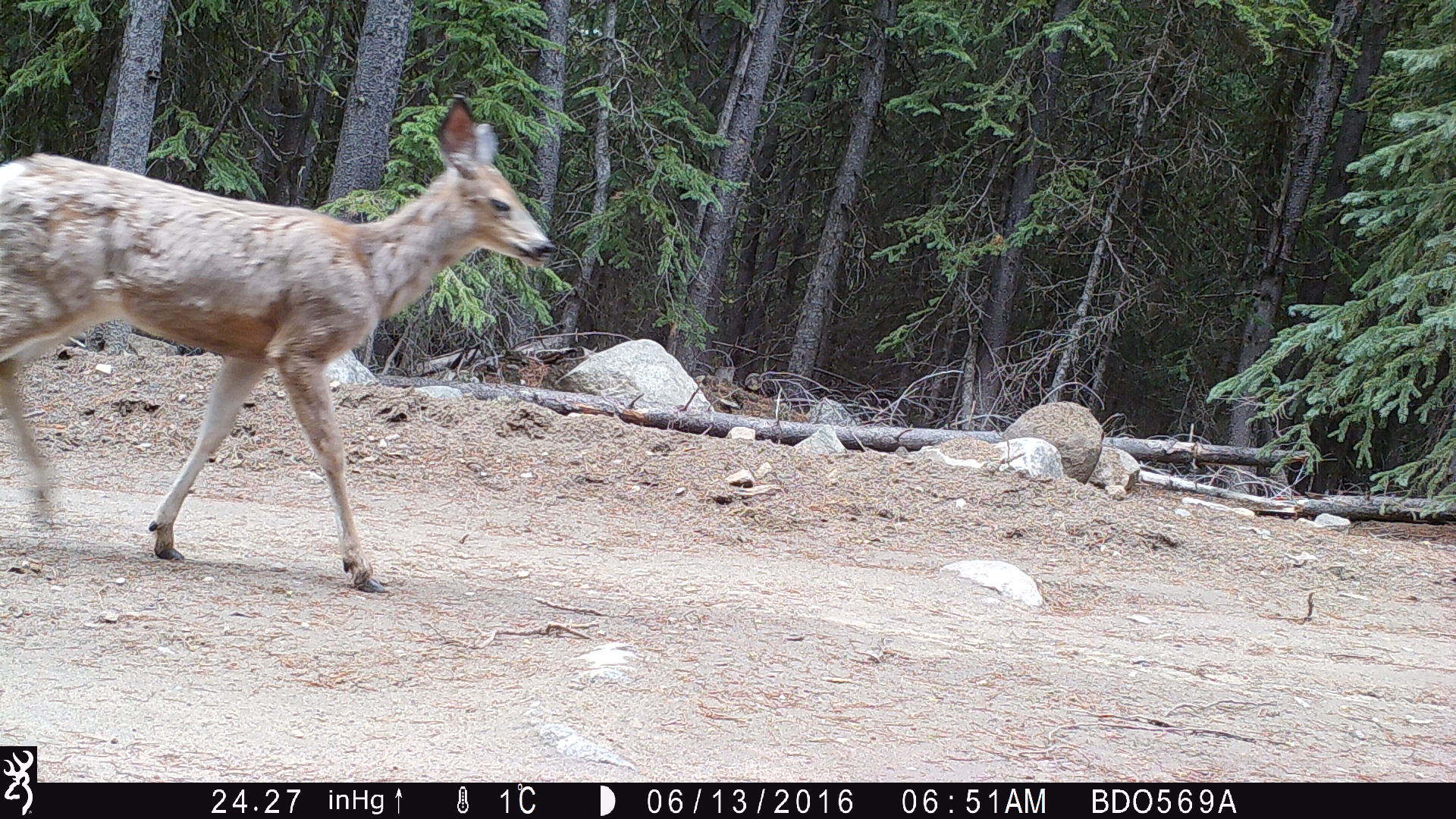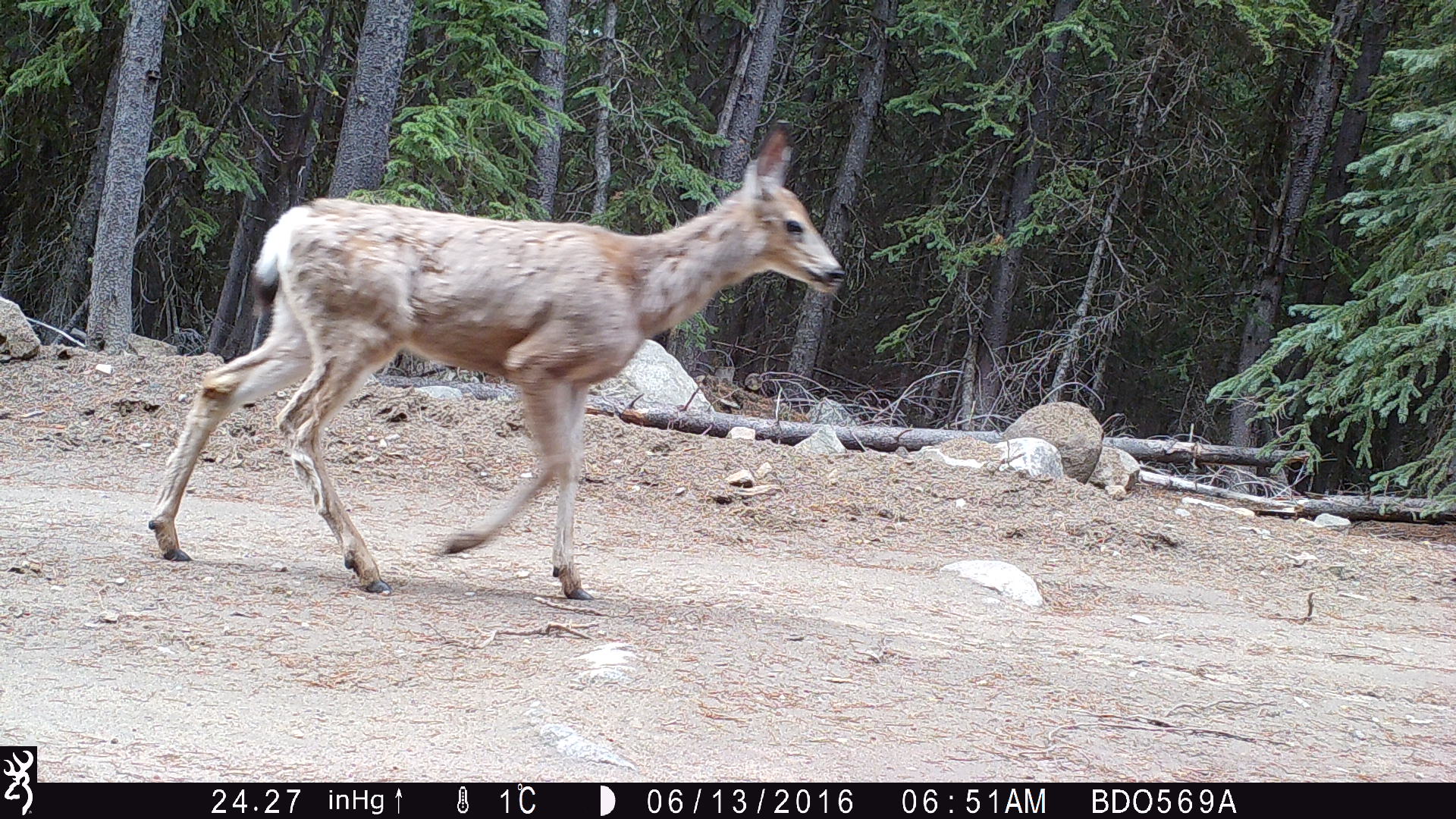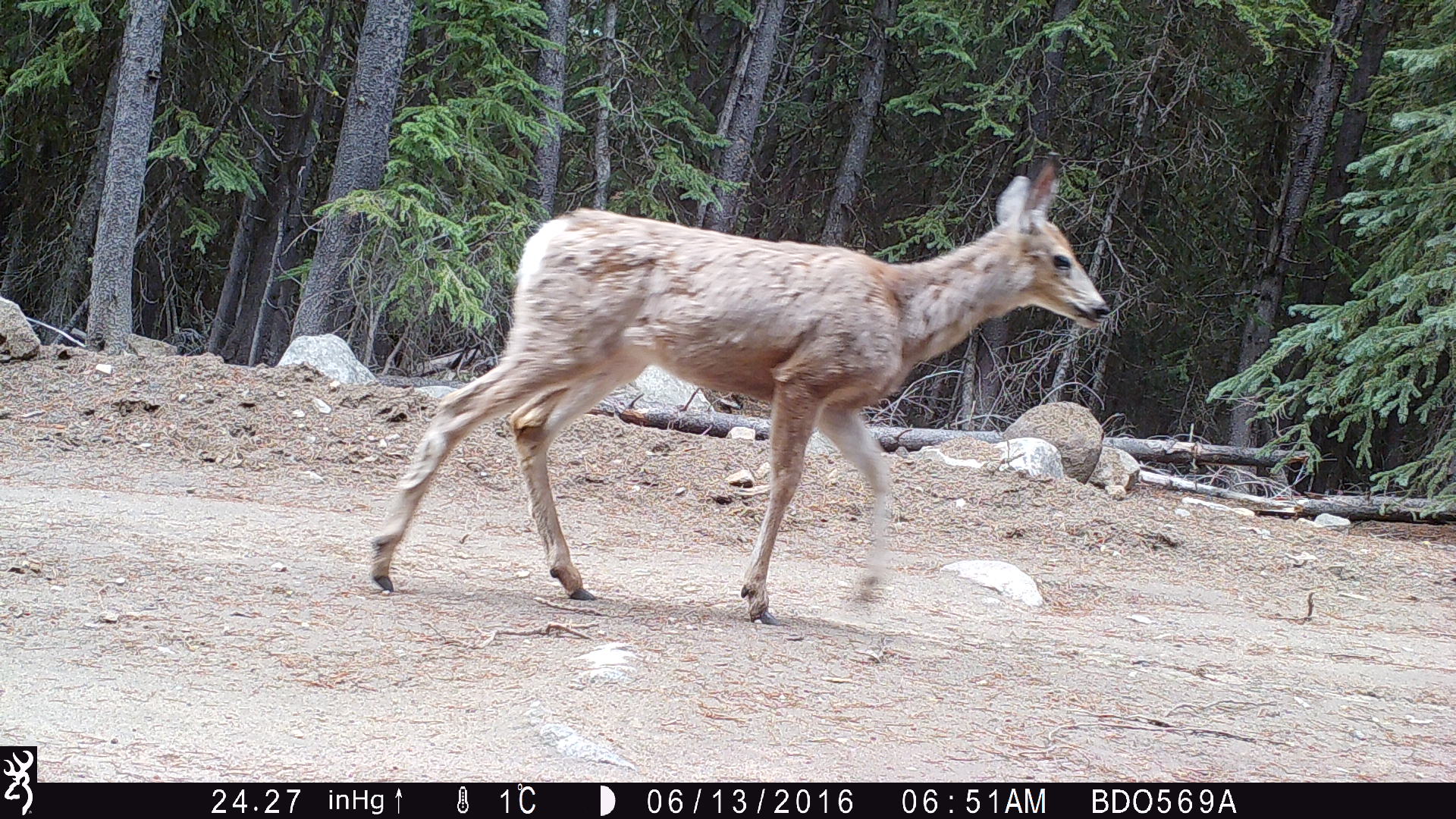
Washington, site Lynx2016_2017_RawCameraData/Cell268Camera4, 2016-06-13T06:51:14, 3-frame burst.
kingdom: Animalia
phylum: Chordata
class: Mammalia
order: Artiodactyla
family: Cervidae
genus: Odocoileus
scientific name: Odocoileus hemionus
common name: mule deer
Odocoileus hemionus (mule deer). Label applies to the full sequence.